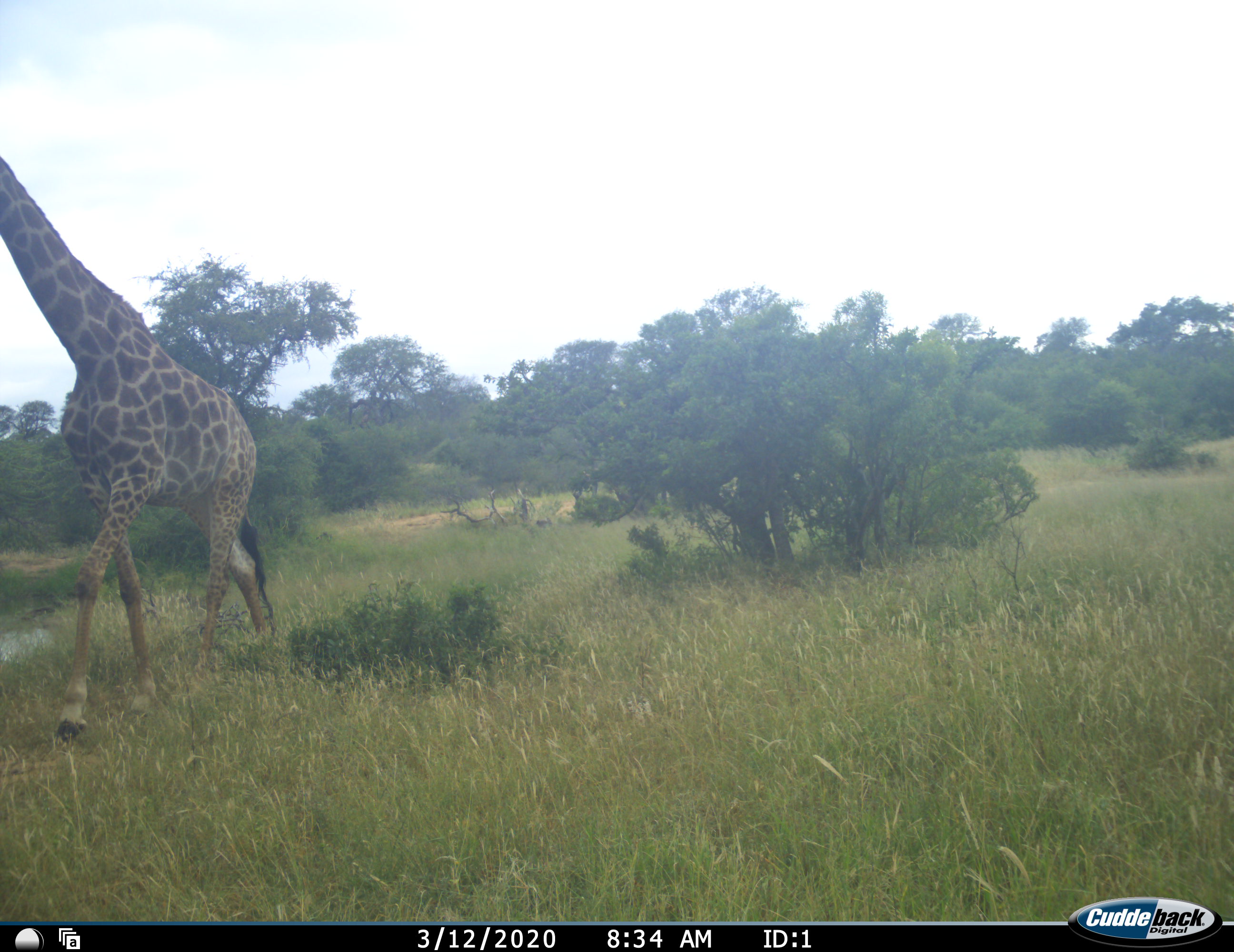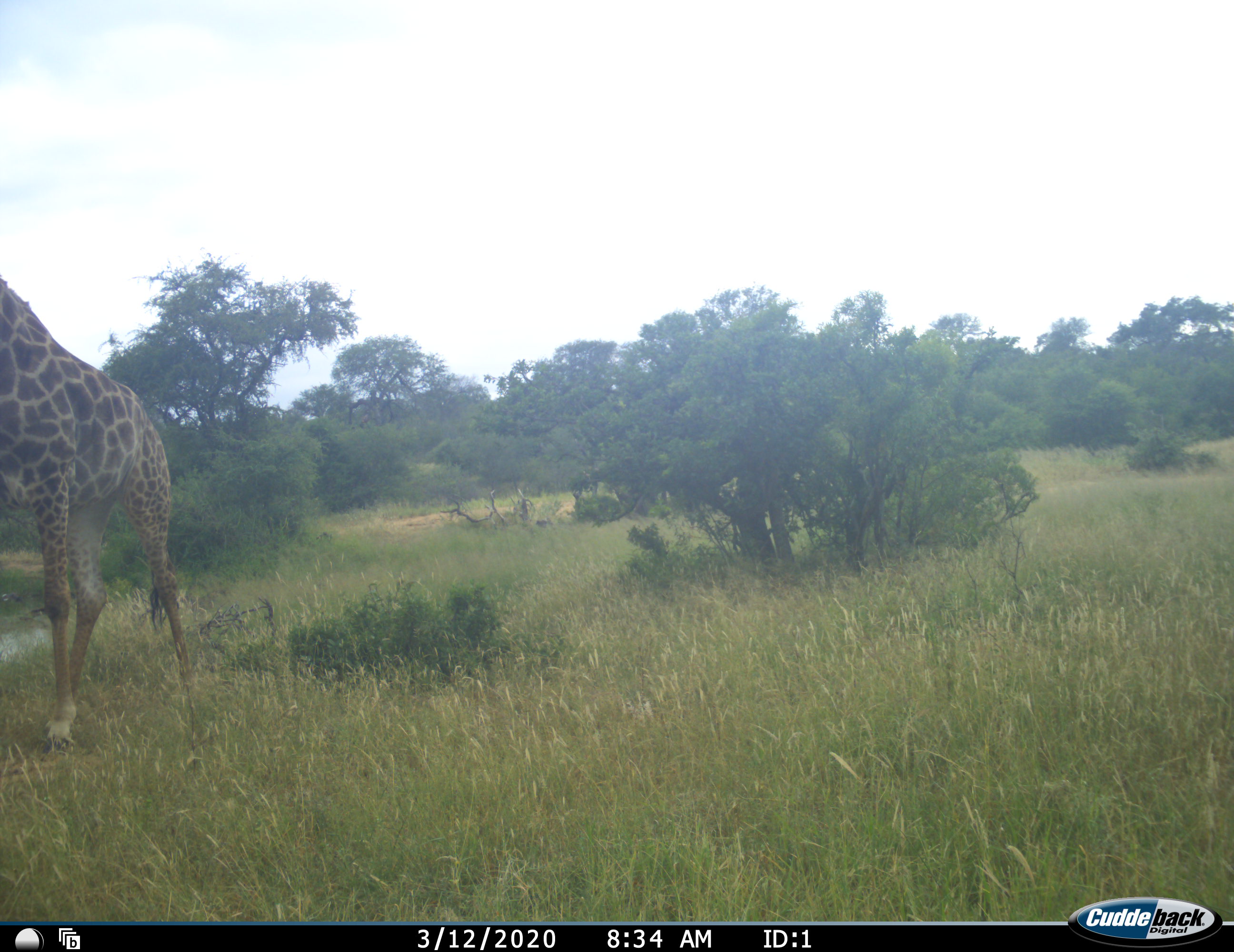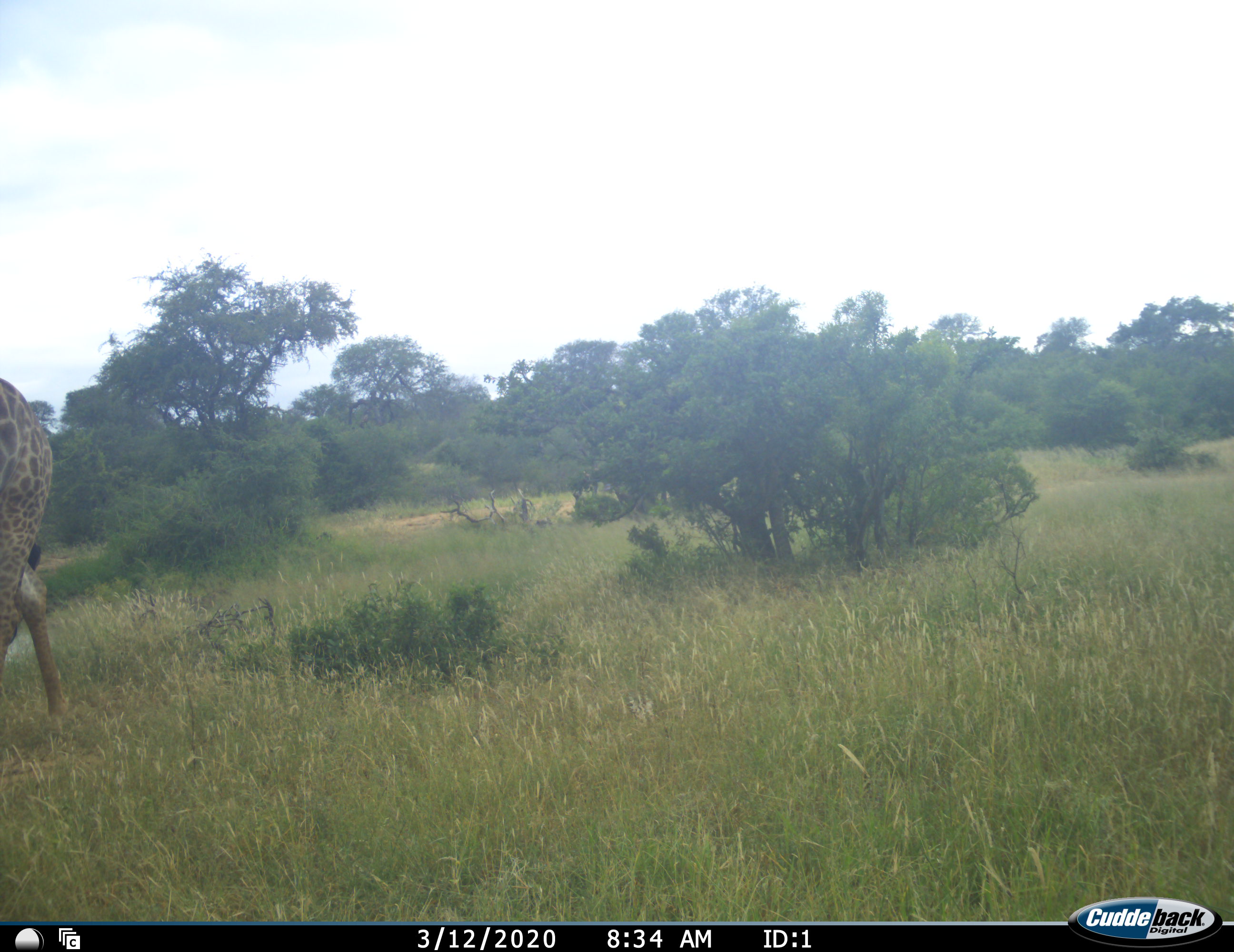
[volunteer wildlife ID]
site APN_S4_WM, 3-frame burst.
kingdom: Animalia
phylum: Chordata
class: Mammalia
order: Artiodactyla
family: Giraffidae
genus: Giraffa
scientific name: Giraffa camelopardalis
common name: giraffe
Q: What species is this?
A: Giraffe (Giraffa camelopardalis).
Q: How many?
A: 1.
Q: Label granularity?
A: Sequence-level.